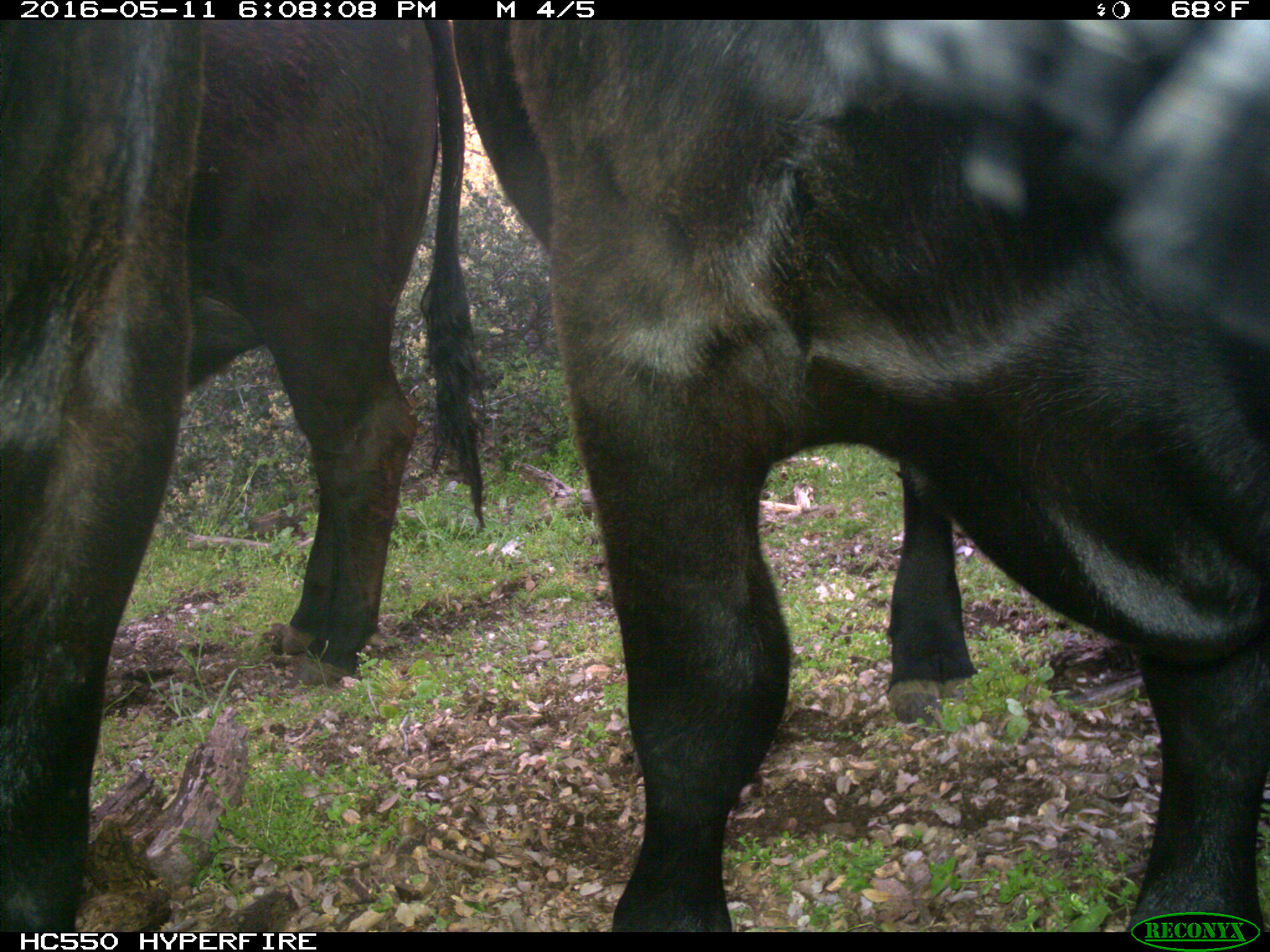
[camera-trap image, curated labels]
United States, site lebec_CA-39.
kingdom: Animalia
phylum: Chordata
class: Mammalia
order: Artiodactyla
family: Bovidae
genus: Bos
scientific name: Bos taurus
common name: domestic cow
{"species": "Bos taurus (domestic cow)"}